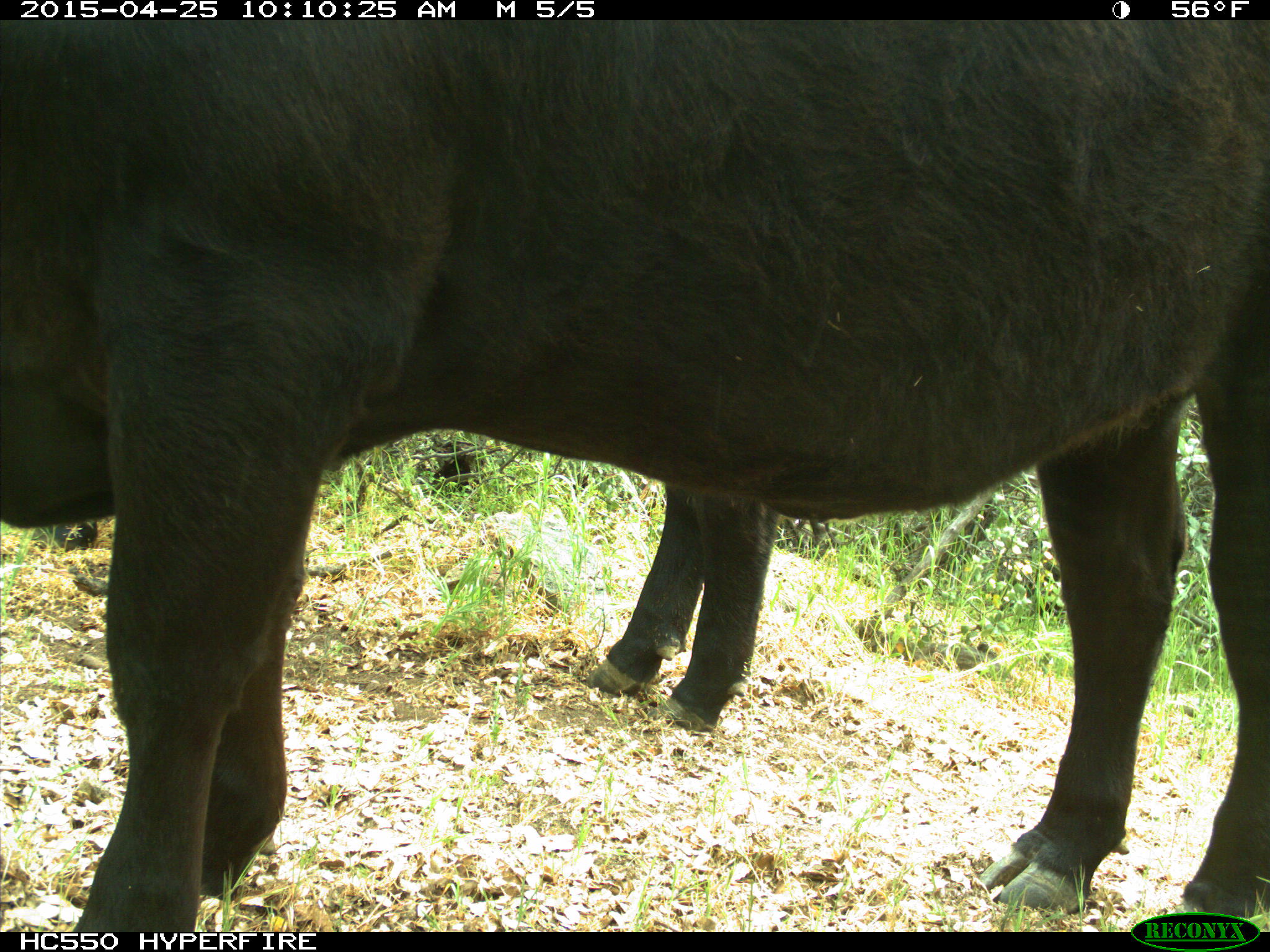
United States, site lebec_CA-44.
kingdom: Animalia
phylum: Chordata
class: Mammalia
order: Artiodactyla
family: Suidae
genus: Sus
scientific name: Sus scrofa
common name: wild boar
Sus scrofa (wild boar).